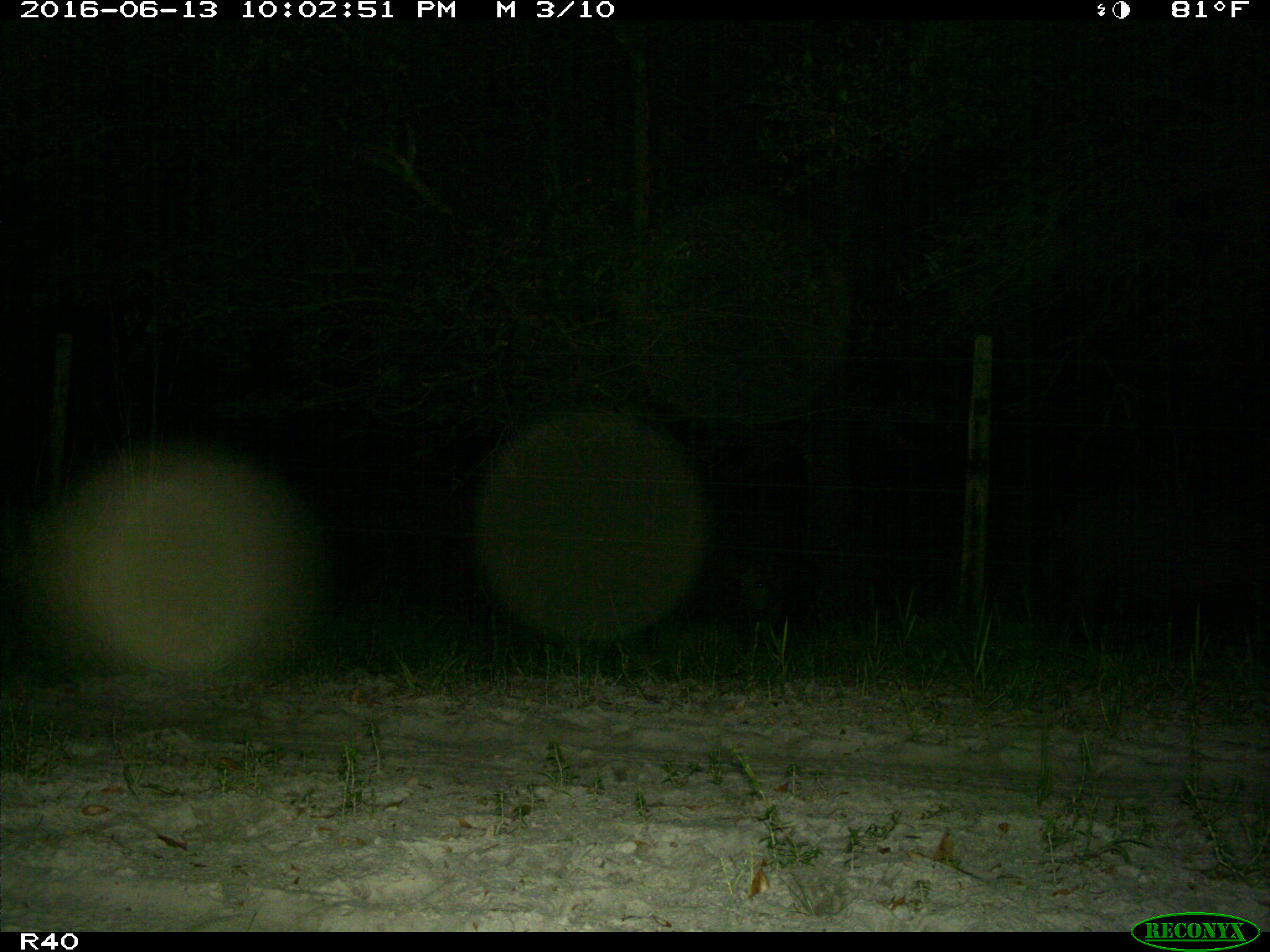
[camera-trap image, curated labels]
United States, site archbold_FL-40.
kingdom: Animalia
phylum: Chordata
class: Mammalia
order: Artiodactyla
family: Suidae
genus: Sus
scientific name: Sus scrofa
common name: wild boar